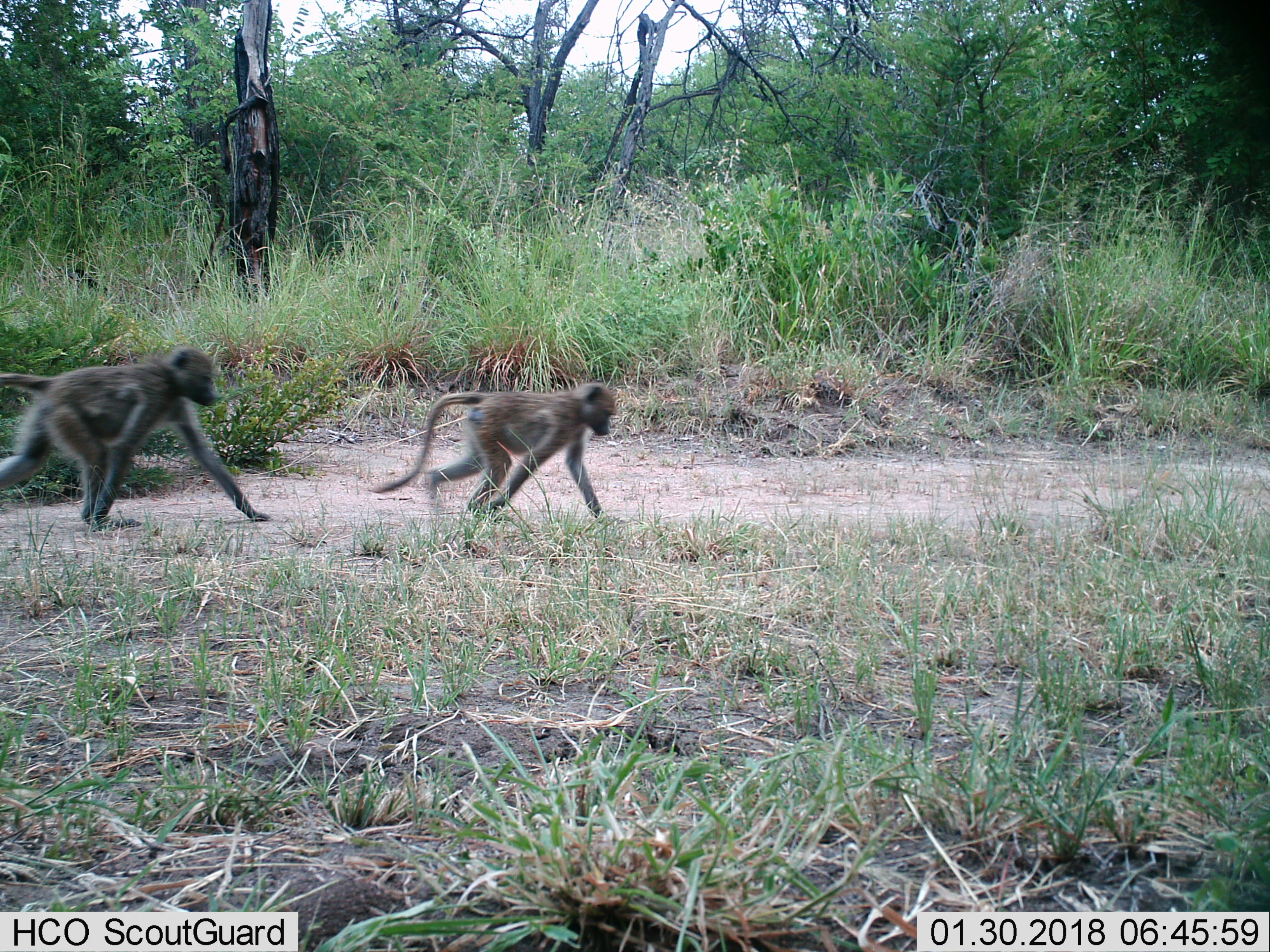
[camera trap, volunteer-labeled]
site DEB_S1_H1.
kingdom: Animalia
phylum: Chordata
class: Mammalia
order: Primates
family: Cercopithecidae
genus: Papio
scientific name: Papio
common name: baboon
Baboon (Papio), count 2. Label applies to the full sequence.